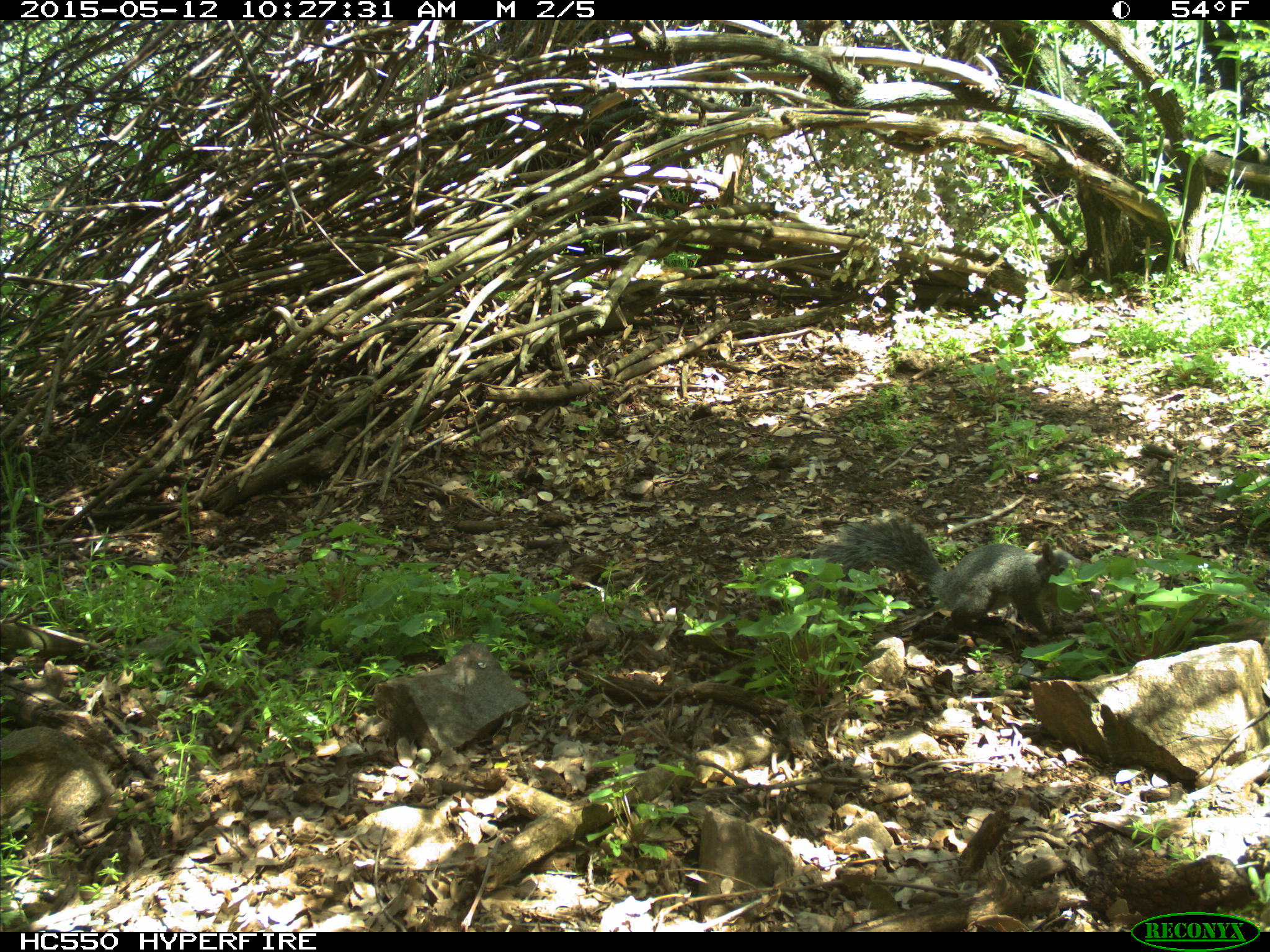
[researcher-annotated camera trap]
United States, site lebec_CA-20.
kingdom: Animalia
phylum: Chordata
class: Mammalia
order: Rodentia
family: Sciuridae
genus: Sciurus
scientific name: Sciurus carolinensis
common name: eastern gray squirrel